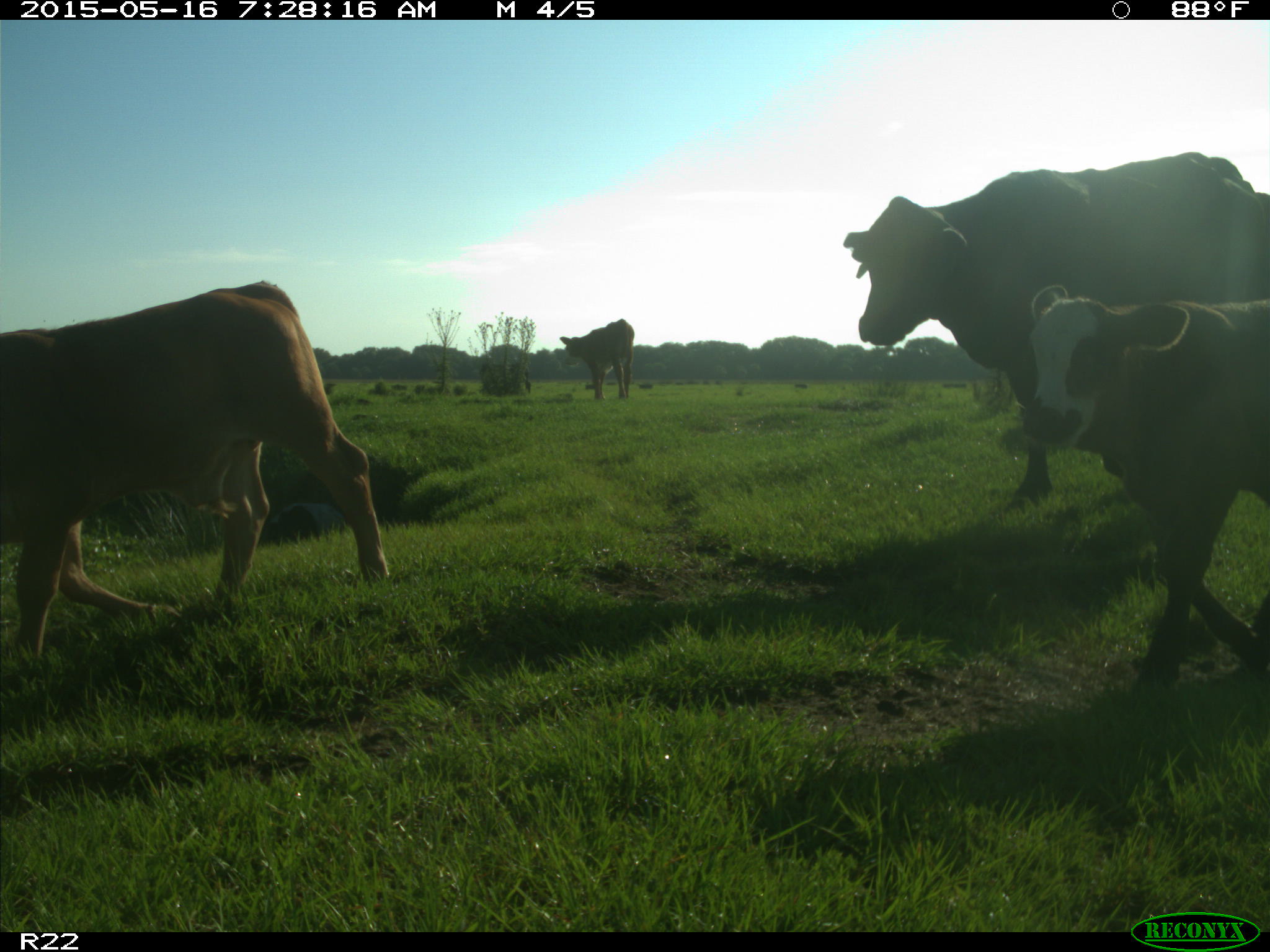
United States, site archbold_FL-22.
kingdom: Animalia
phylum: Chordata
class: Mammalia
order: Artiodactyla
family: Bovidae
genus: Bos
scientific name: Bos taurus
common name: domestic cow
Bos taurus (domestic cow).